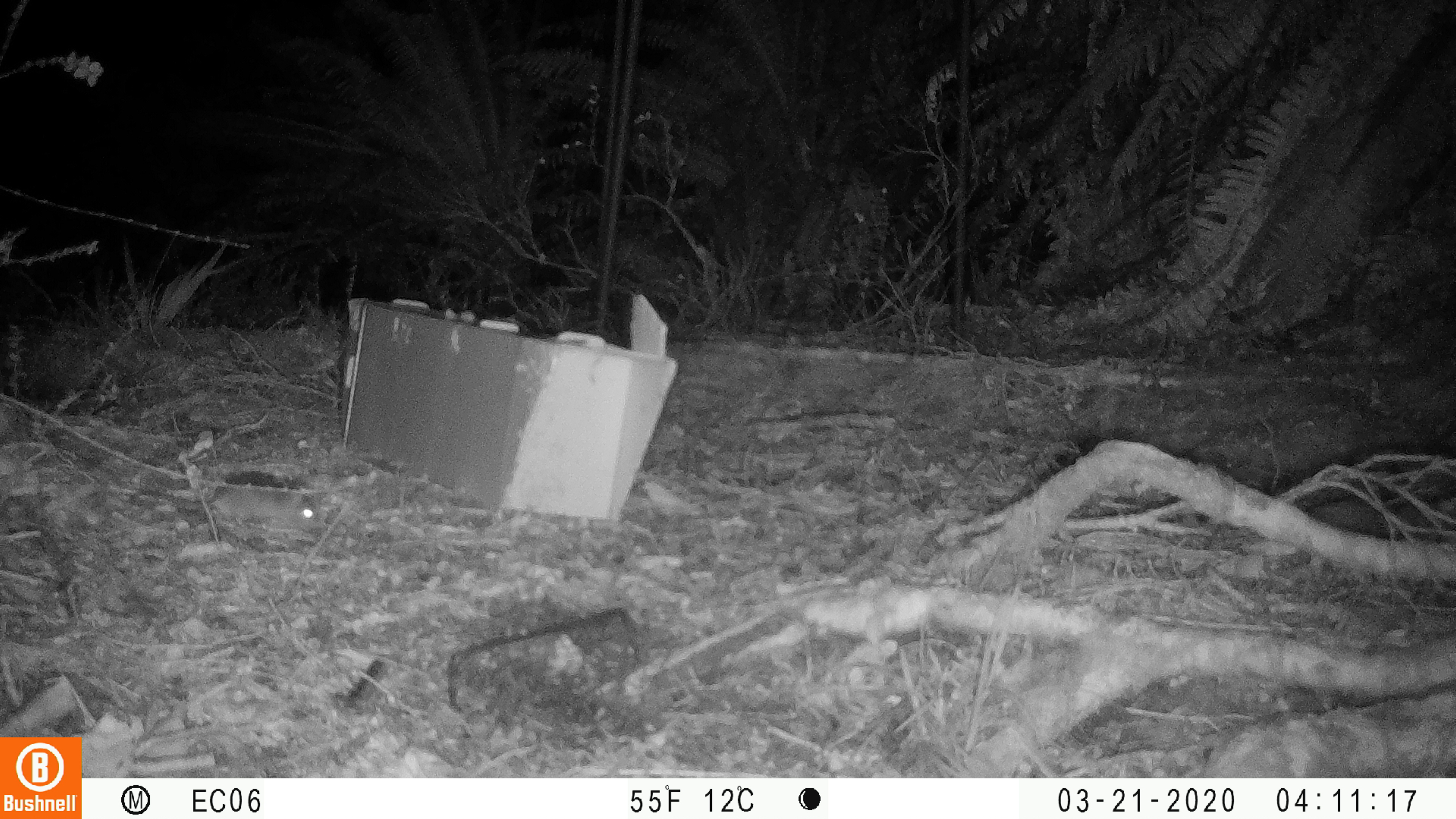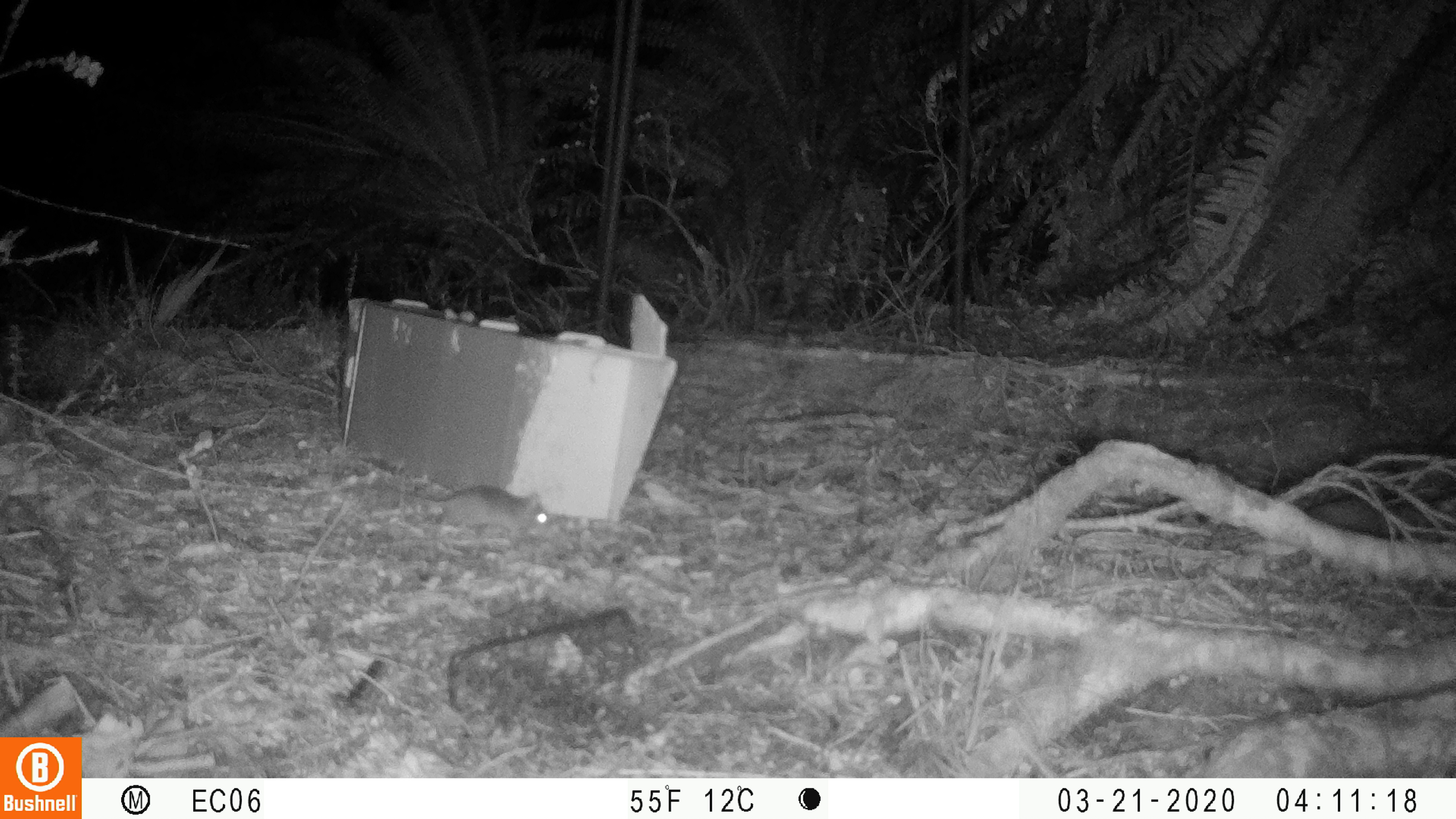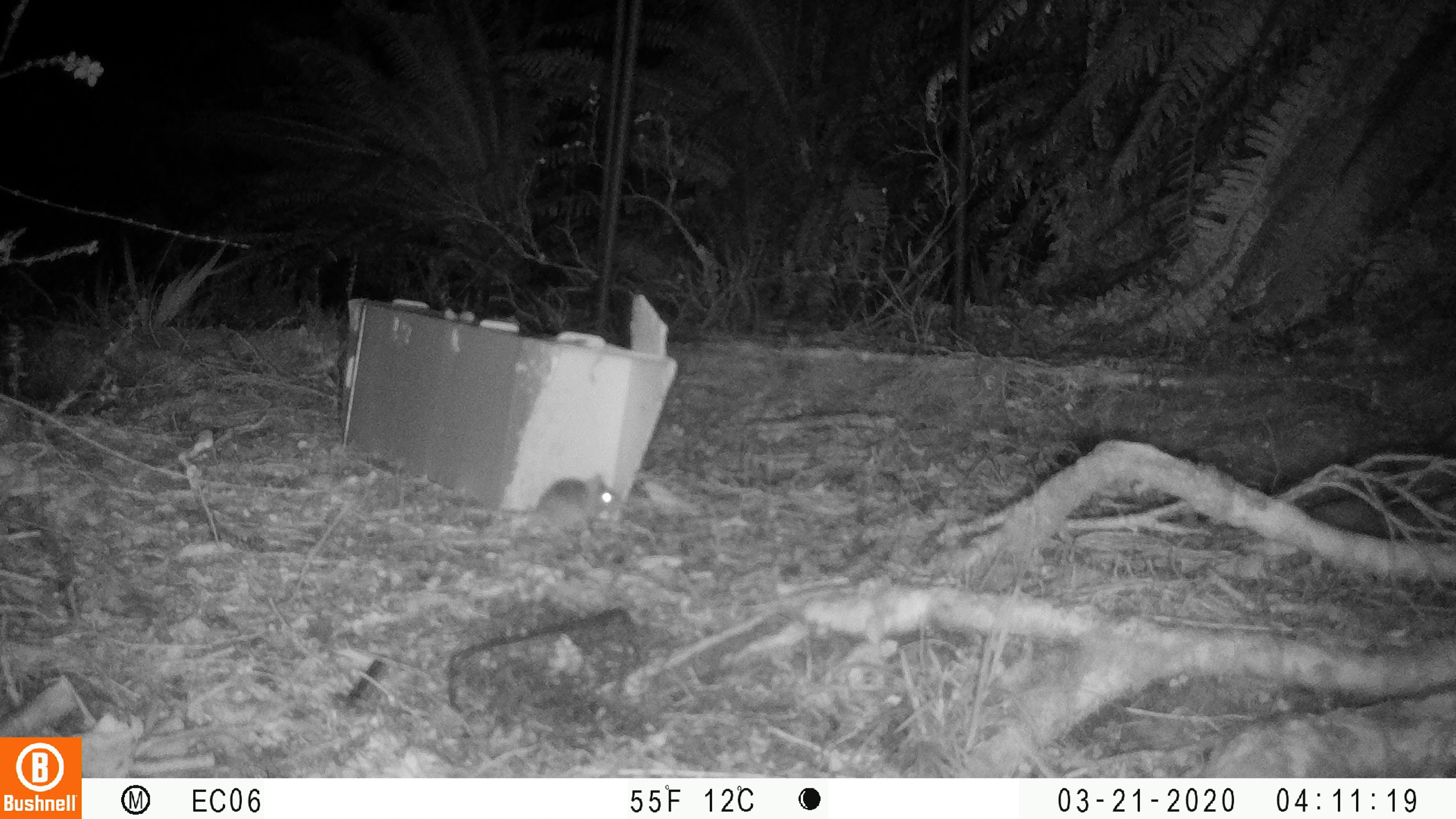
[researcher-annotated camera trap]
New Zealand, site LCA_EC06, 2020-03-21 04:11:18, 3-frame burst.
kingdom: Animalia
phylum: Chordata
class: Mammalia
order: Rodentia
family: Muridae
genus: Mus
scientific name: Mus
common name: mouse